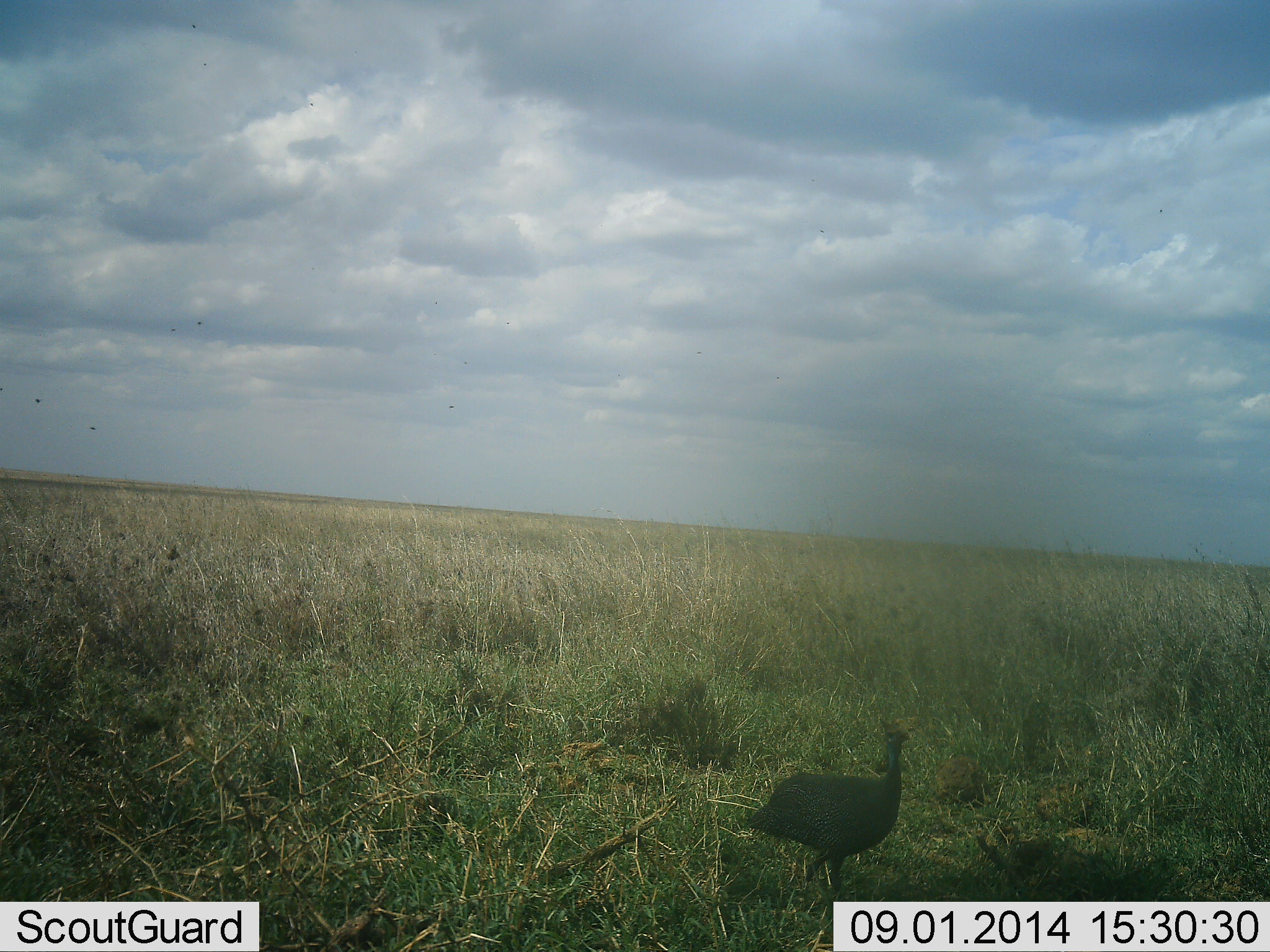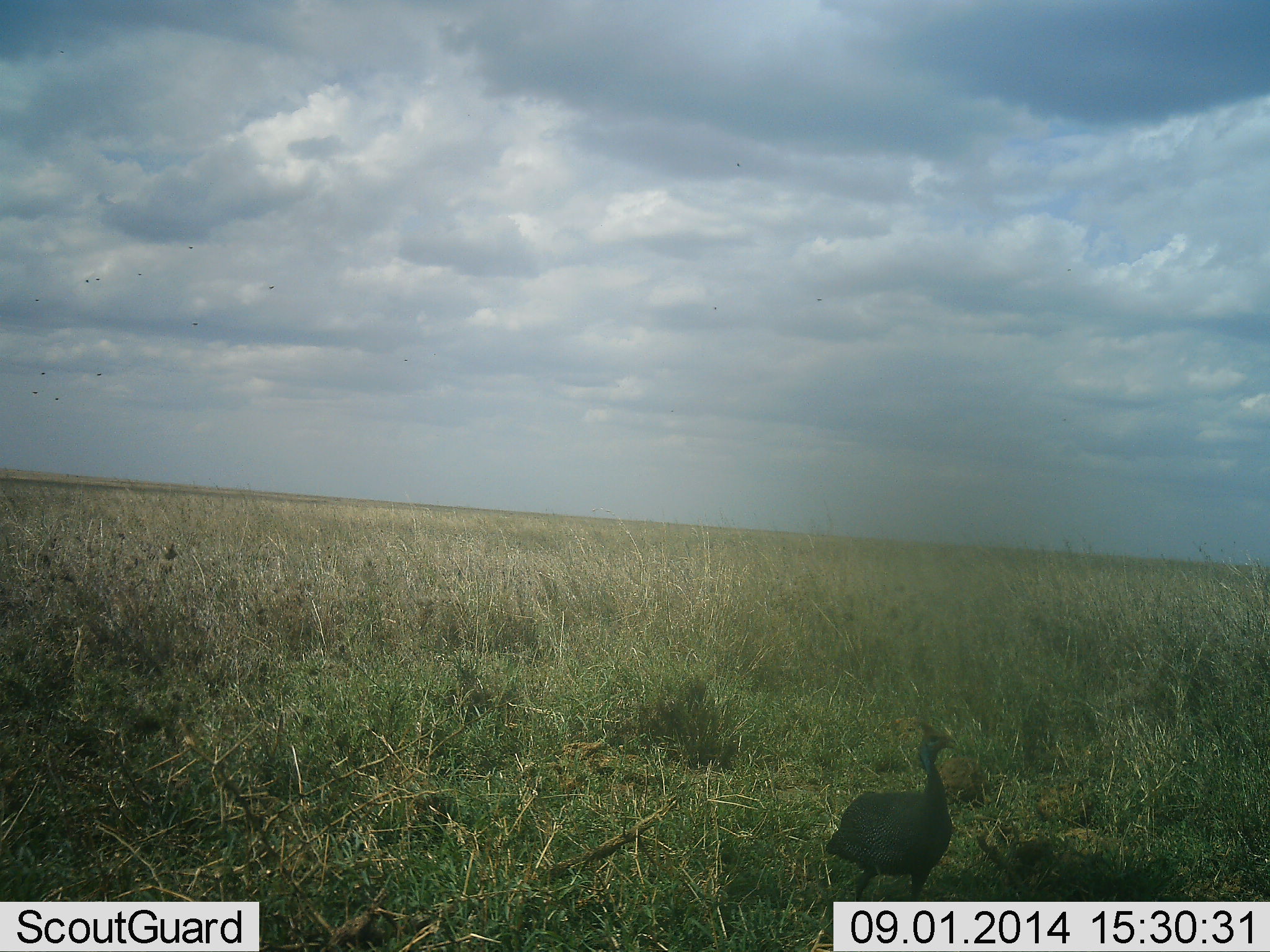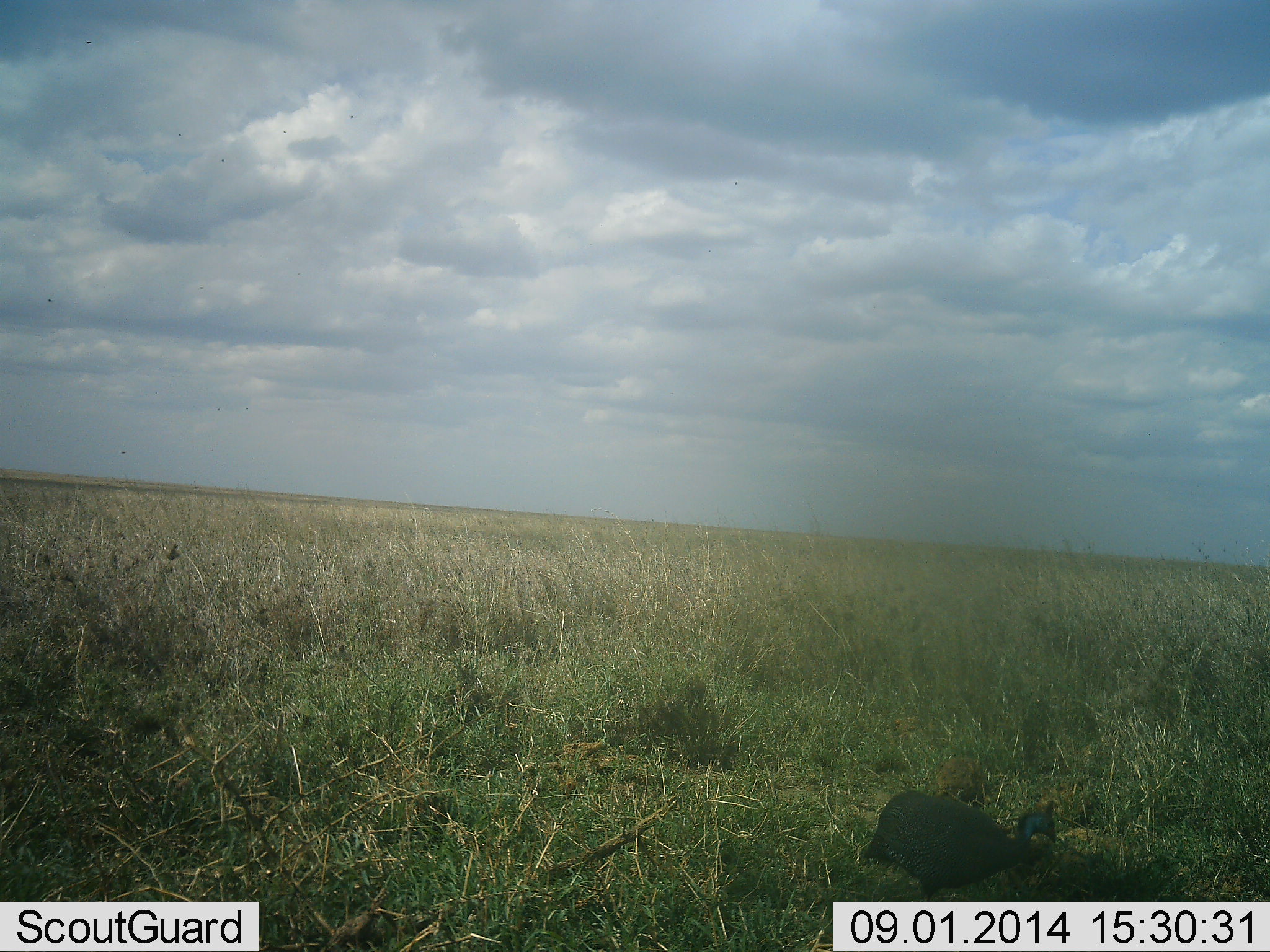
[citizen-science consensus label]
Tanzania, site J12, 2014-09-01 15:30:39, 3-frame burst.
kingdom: Animalia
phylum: Chordata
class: Aves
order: Galliformes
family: Numididae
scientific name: Numididae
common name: guinea fowl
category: guineafowl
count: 1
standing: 9%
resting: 0%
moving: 91%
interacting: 0%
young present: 0%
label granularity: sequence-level